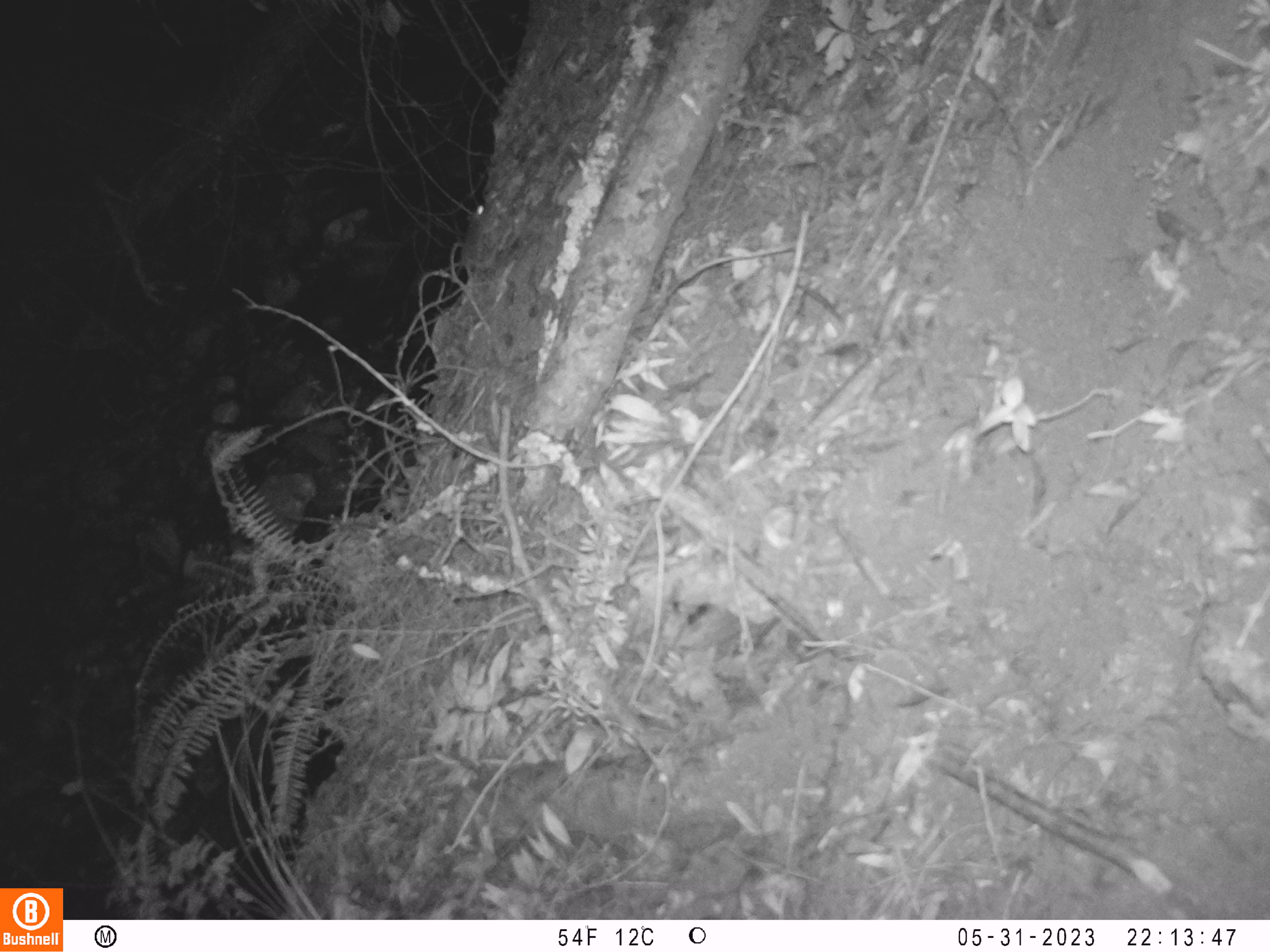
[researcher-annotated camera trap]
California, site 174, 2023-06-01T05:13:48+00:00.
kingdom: Animalia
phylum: Chordata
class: Mammalia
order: Rodentia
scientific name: Rodentia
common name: mouse or rat